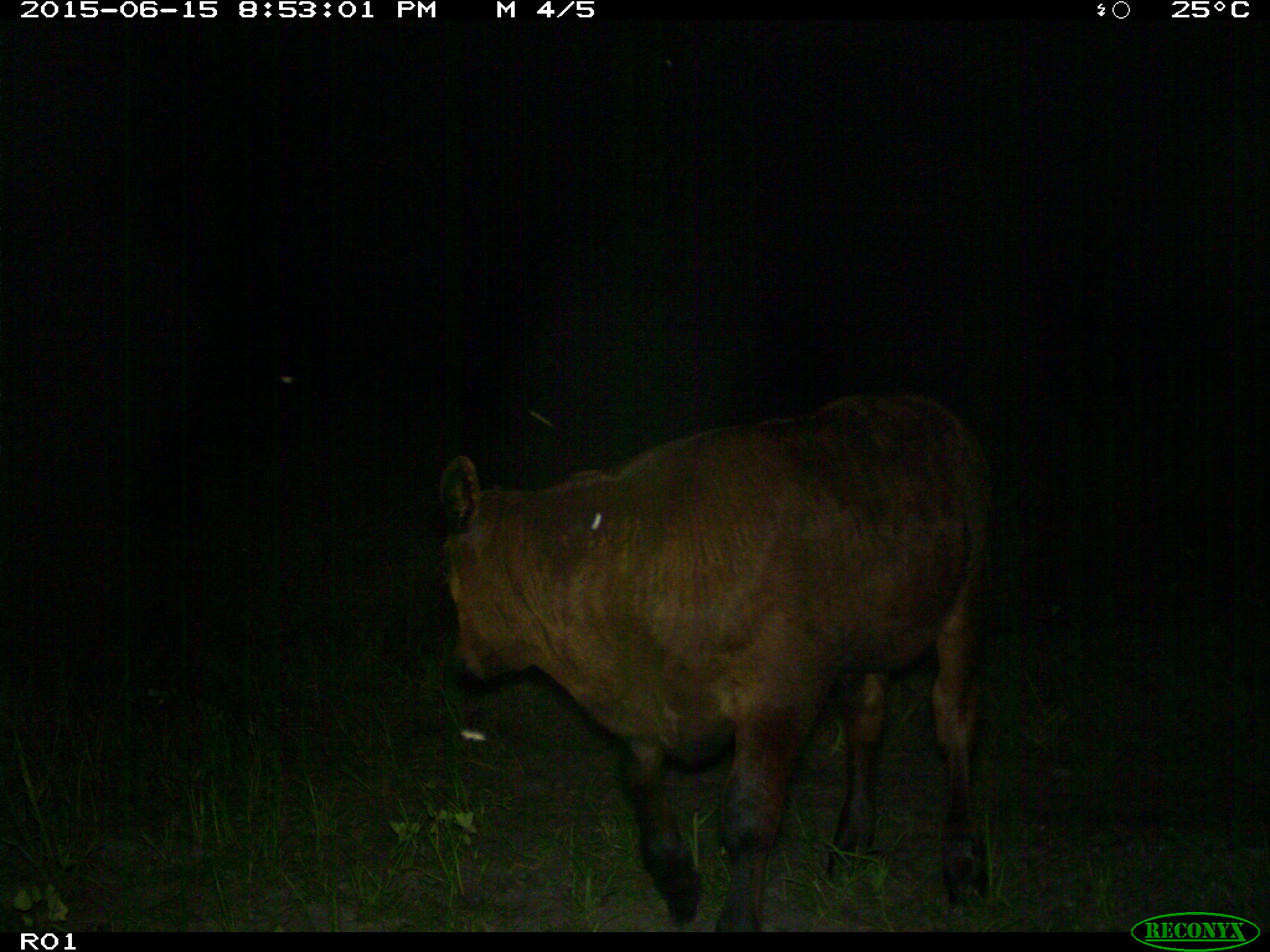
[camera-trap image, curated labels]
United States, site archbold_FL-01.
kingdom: Animalia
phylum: Chordata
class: Mammalia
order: Artiodactyla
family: Bovidae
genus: Bos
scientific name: Bos taurus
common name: domestic cow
Bos taurus (domestic cow).